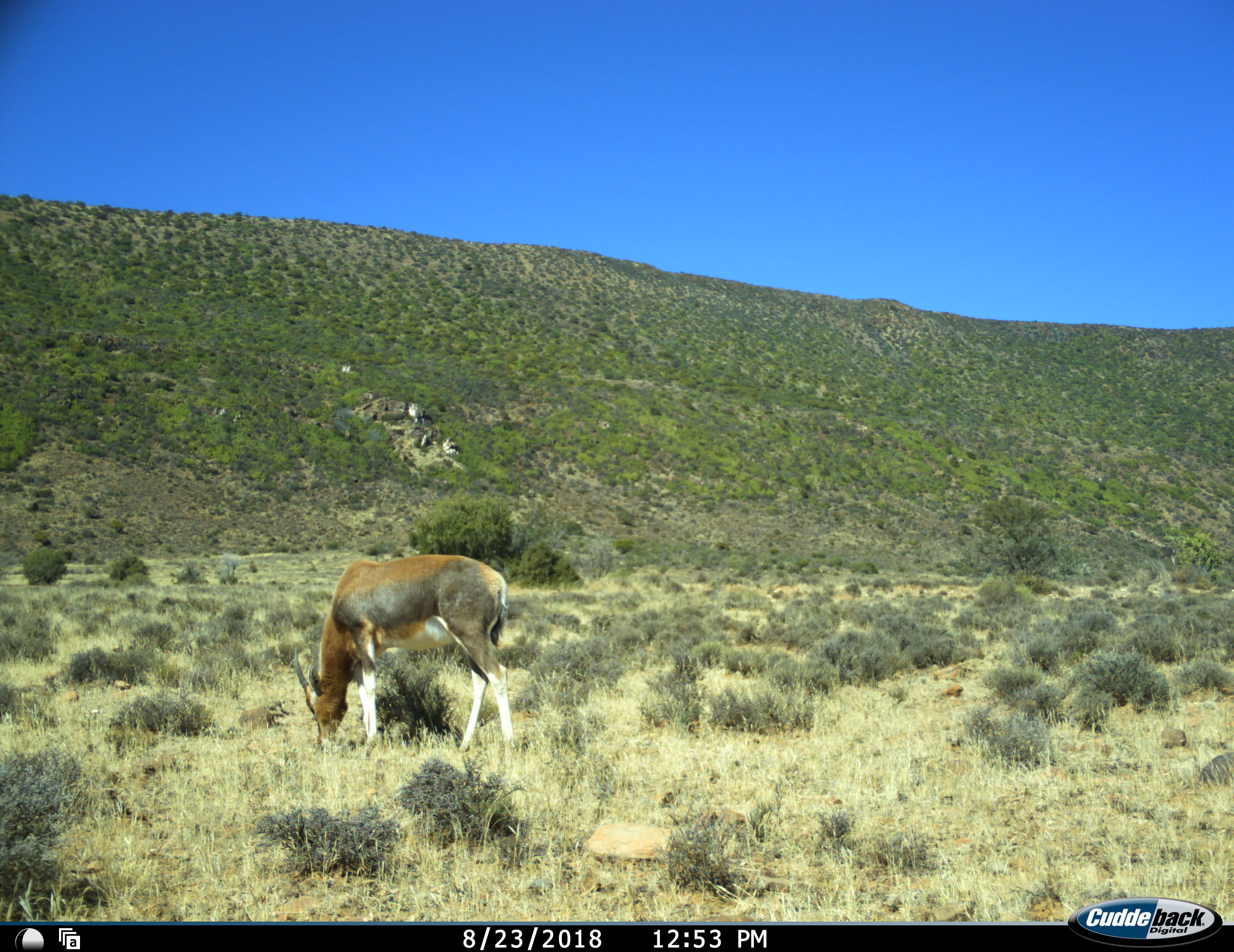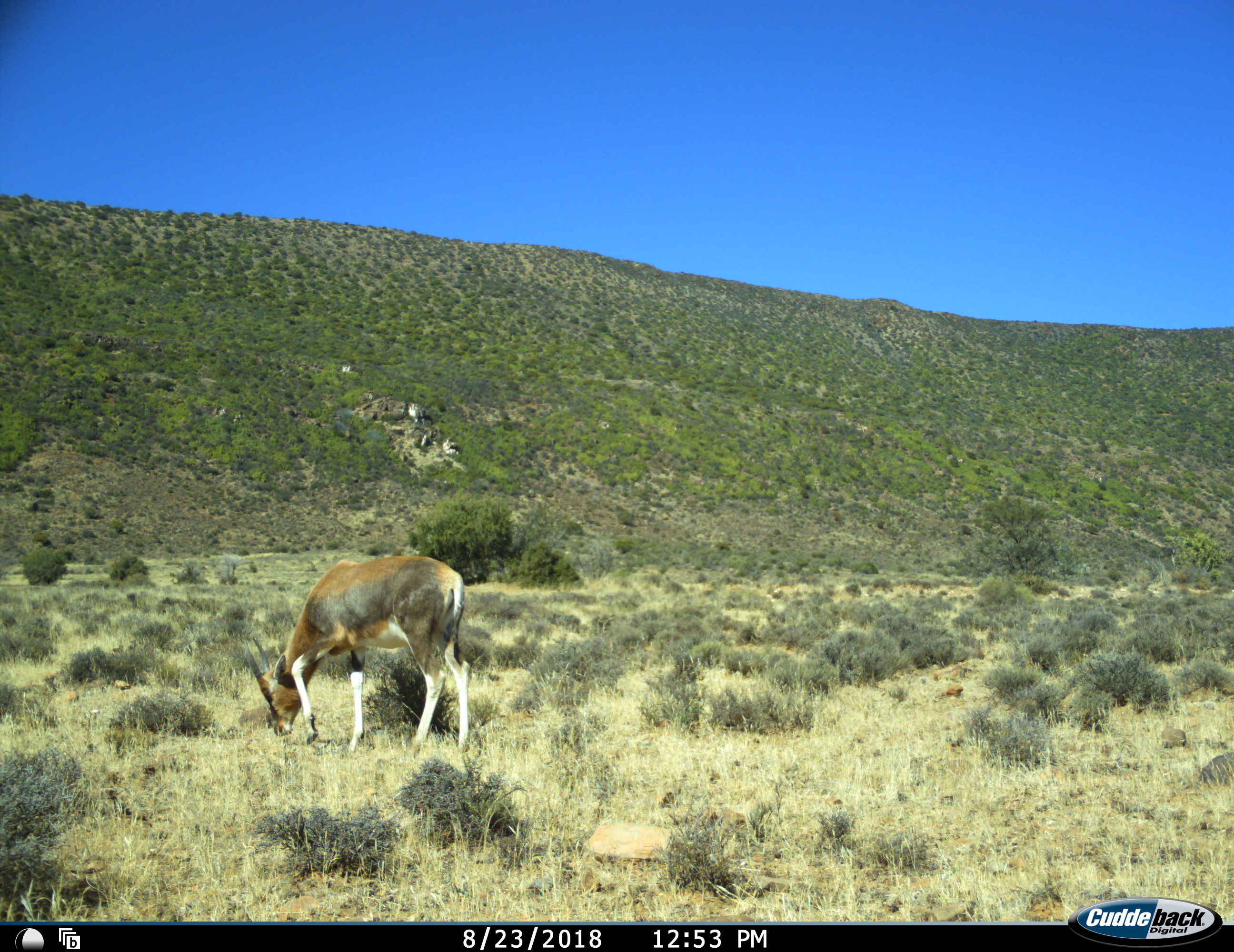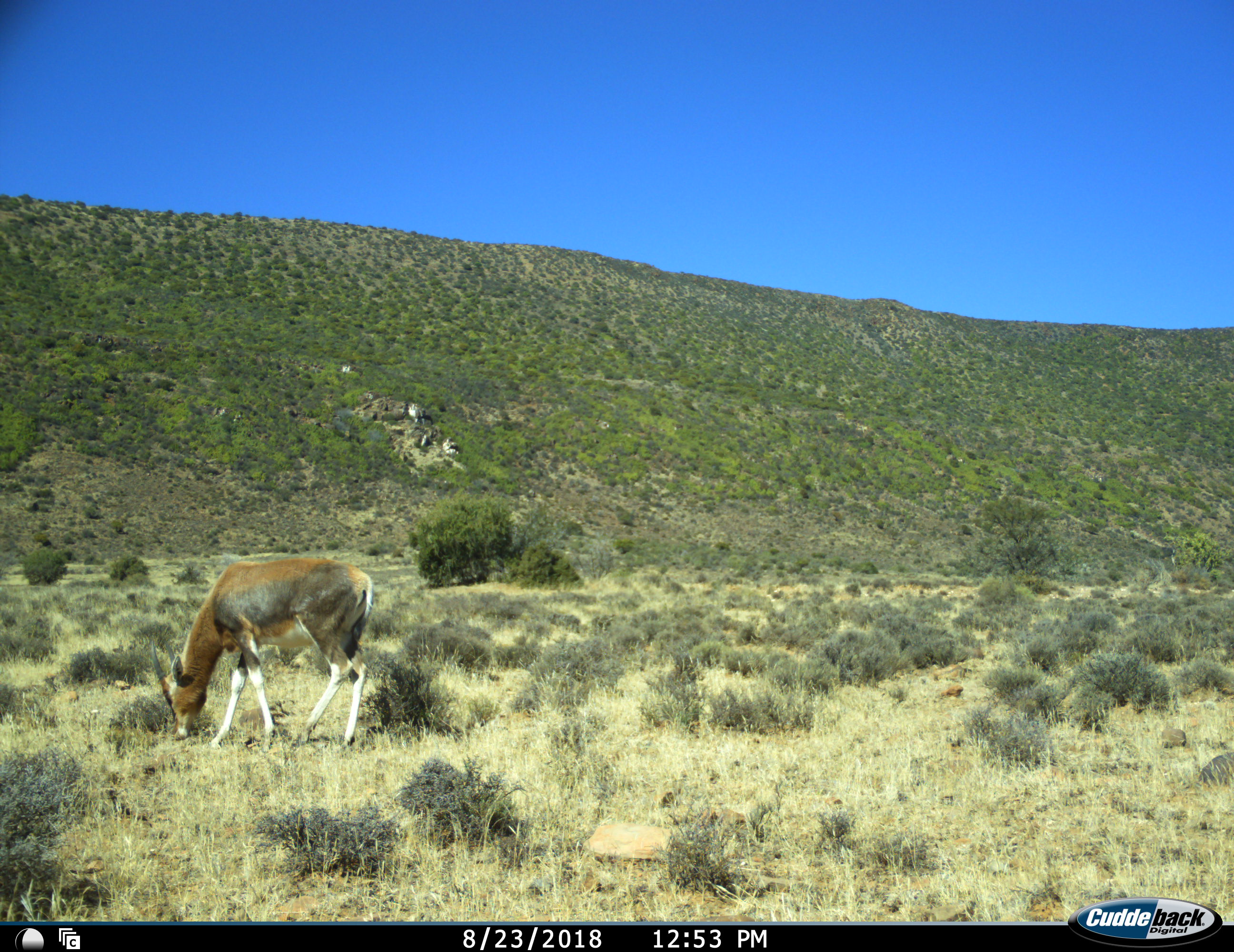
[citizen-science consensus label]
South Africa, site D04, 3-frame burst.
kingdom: Animalia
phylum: Chordata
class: Mammalia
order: Artiodactyla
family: Bovidae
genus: Antidorcas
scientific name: Antidorcas marsupialis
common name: springbok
Springbok (Antidorcas marsupialis), count 1. Behavior (volunteer vote fractions): standing 20%, resting 0%, moving 40%, interacting 0%. Young present (vote fraction): 0%. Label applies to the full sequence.